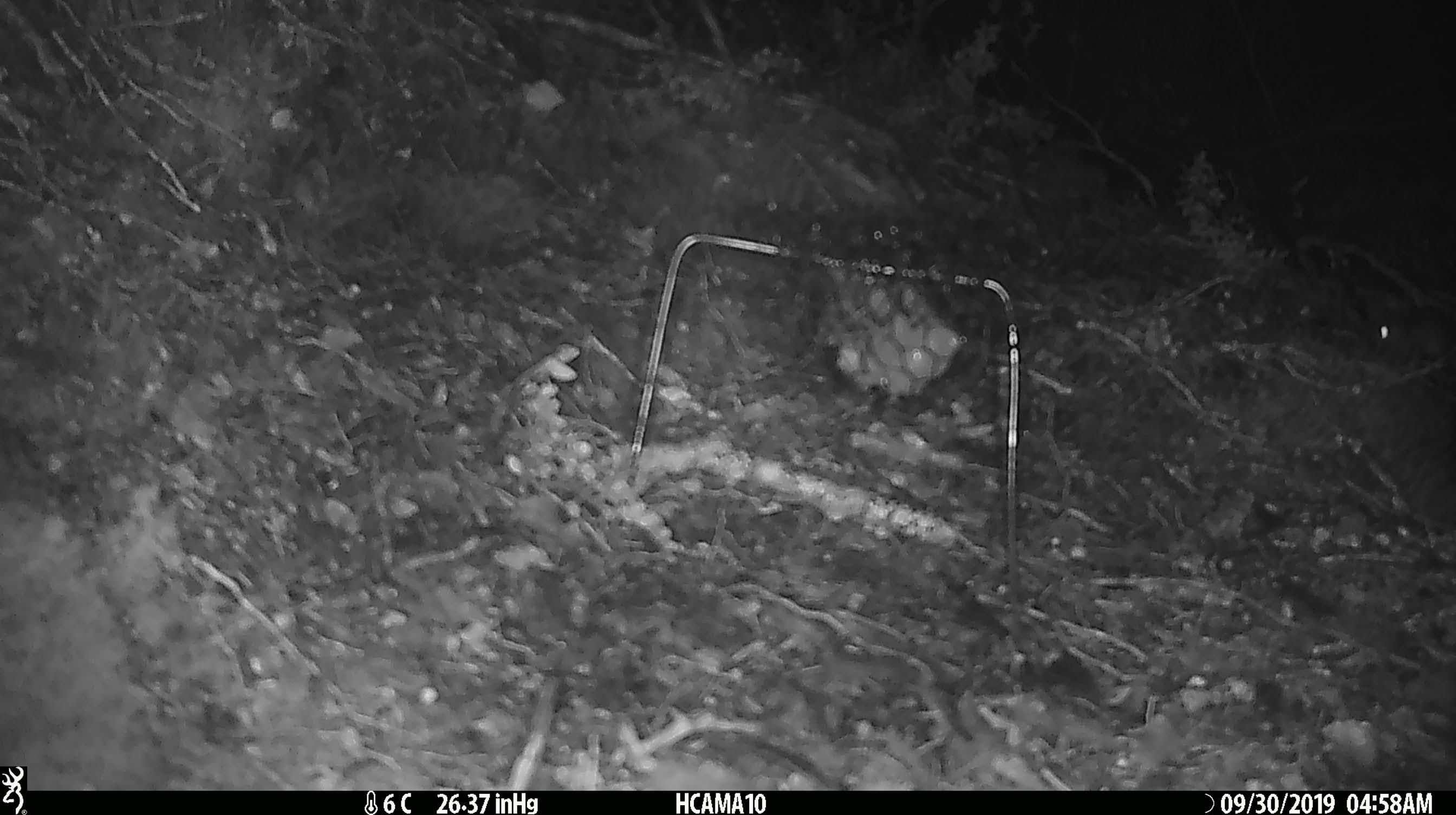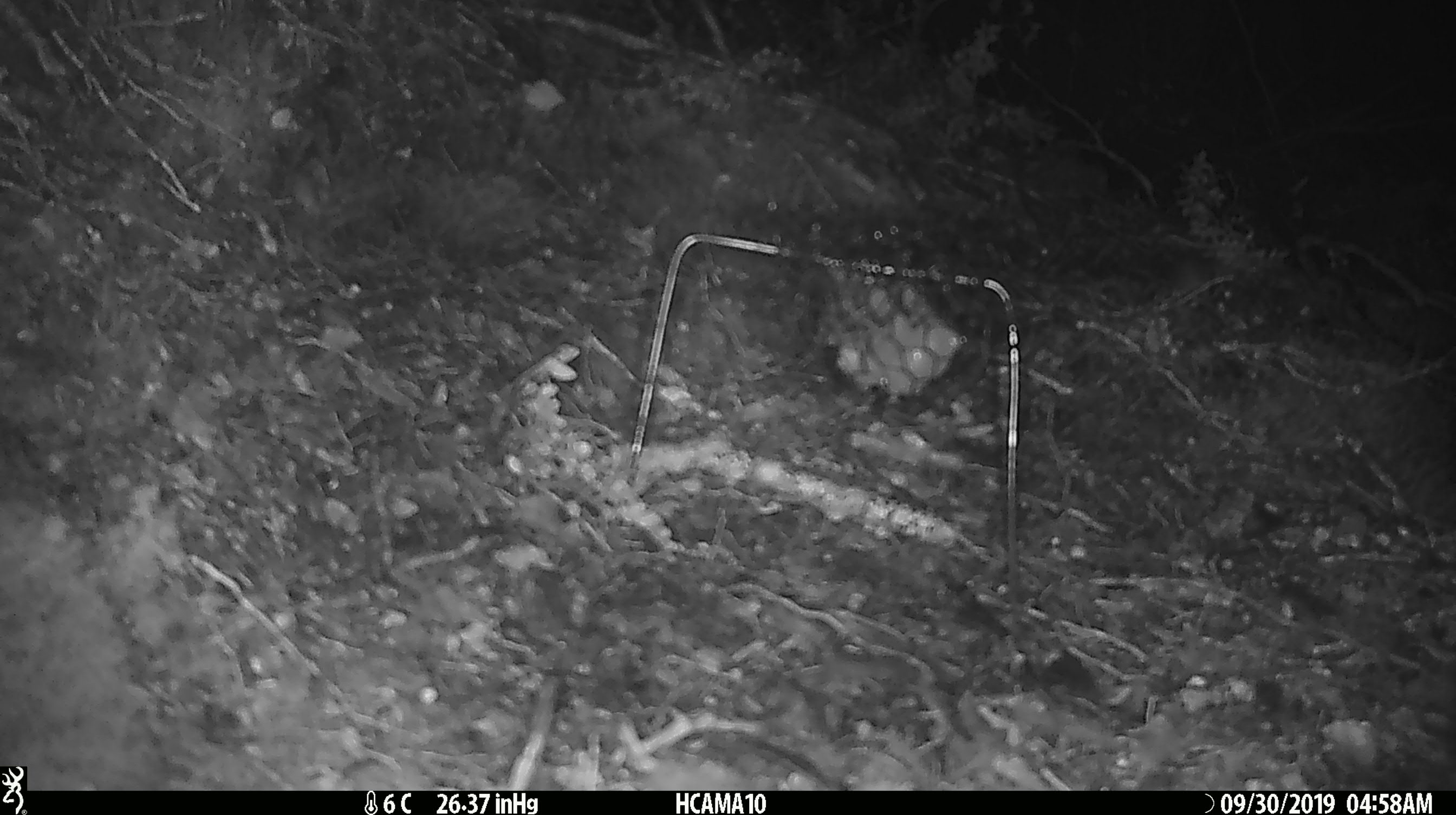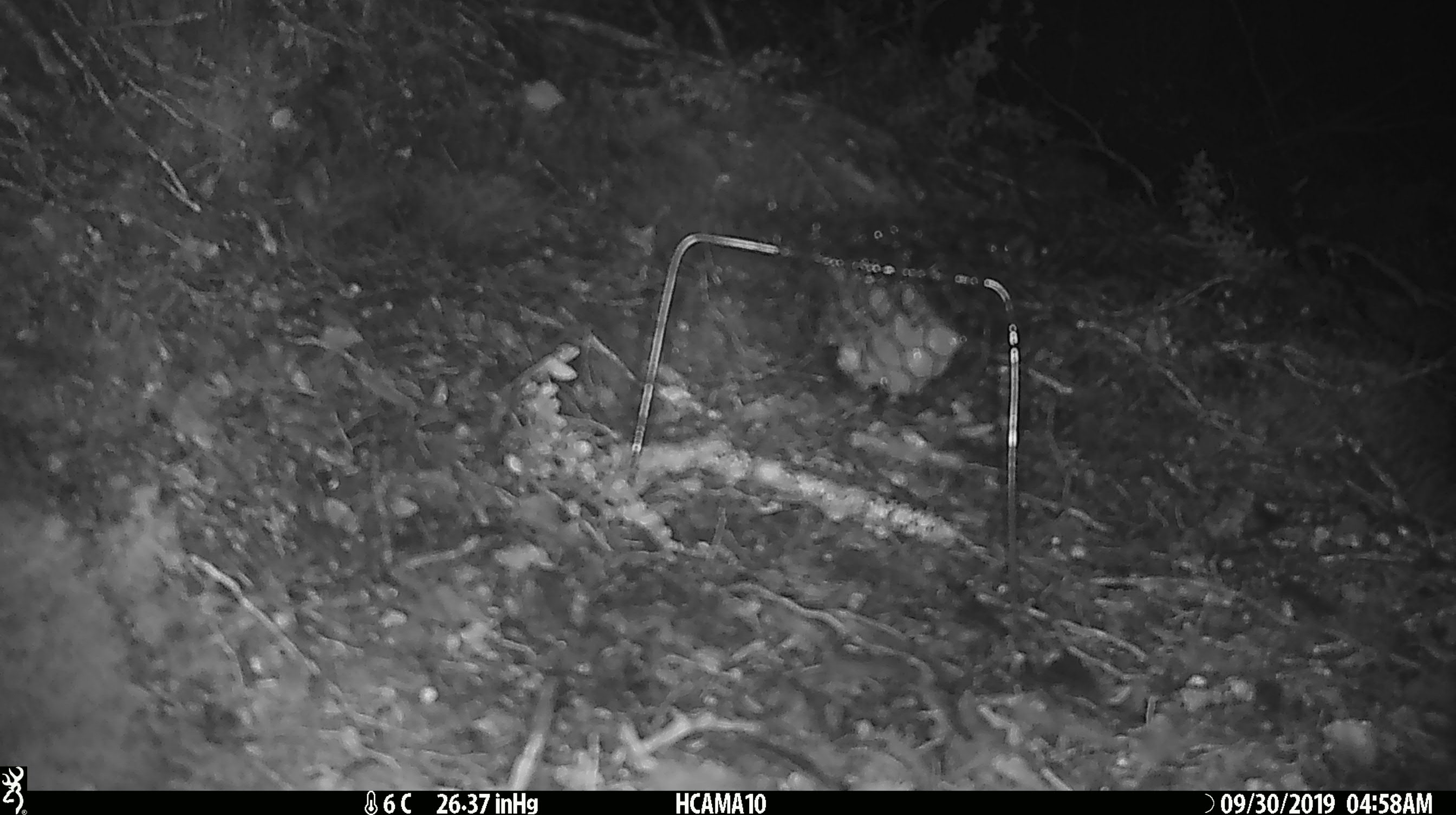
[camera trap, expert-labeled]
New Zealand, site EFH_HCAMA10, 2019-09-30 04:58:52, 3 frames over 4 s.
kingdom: Animalia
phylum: Chordata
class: Mammalia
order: Rodentia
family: Muridae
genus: Mus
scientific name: Mus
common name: mouse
Mouse (Mus).